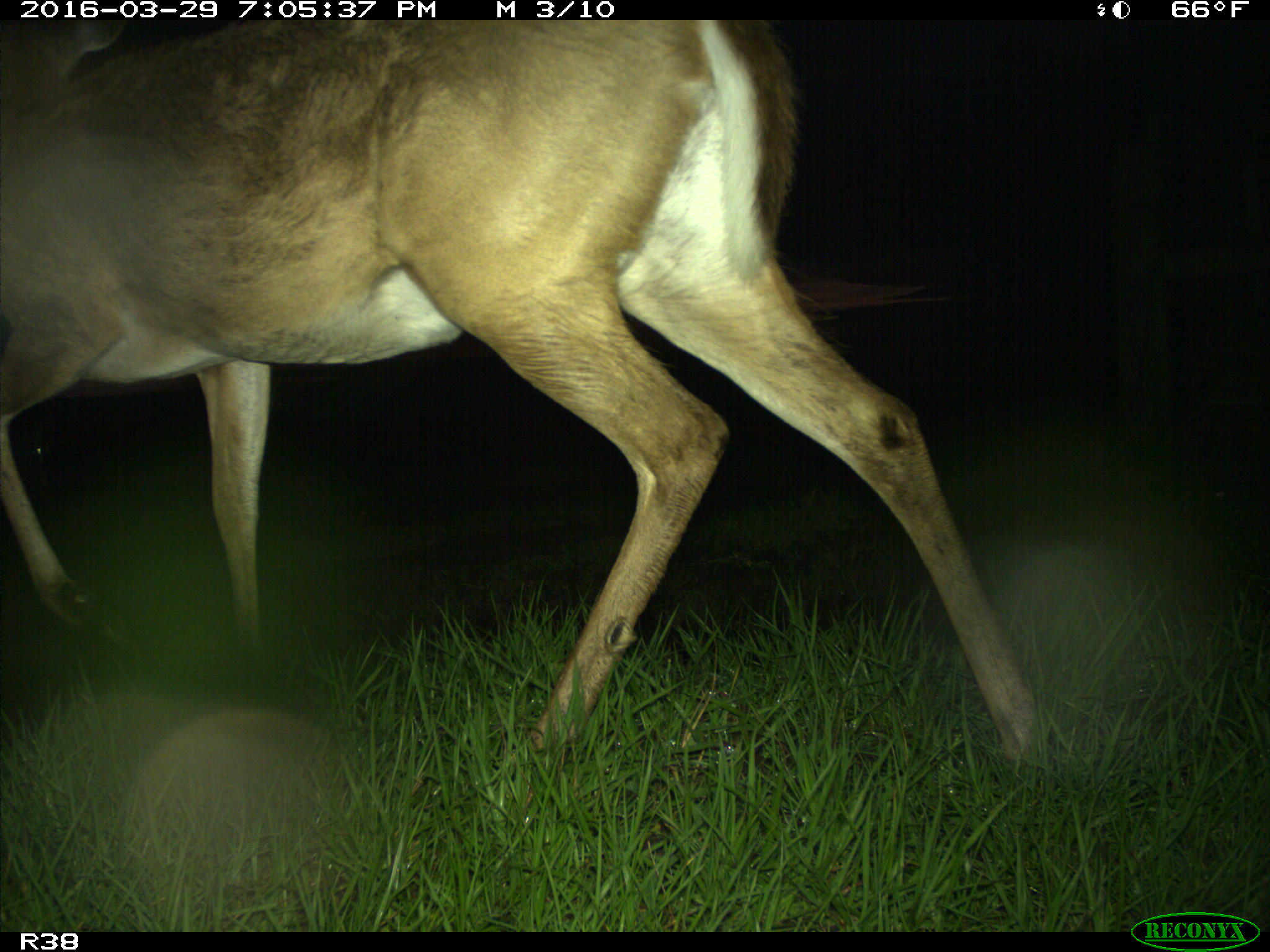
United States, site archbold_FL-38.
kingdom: Animalia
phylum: Chordata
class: Mammalia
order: Artiodactyla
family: Cervidae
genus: Odocoileus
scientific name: Odocoileus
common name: deer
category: unidentified deer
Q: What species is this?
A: Unidentified deer (deer) (Odocoileus).